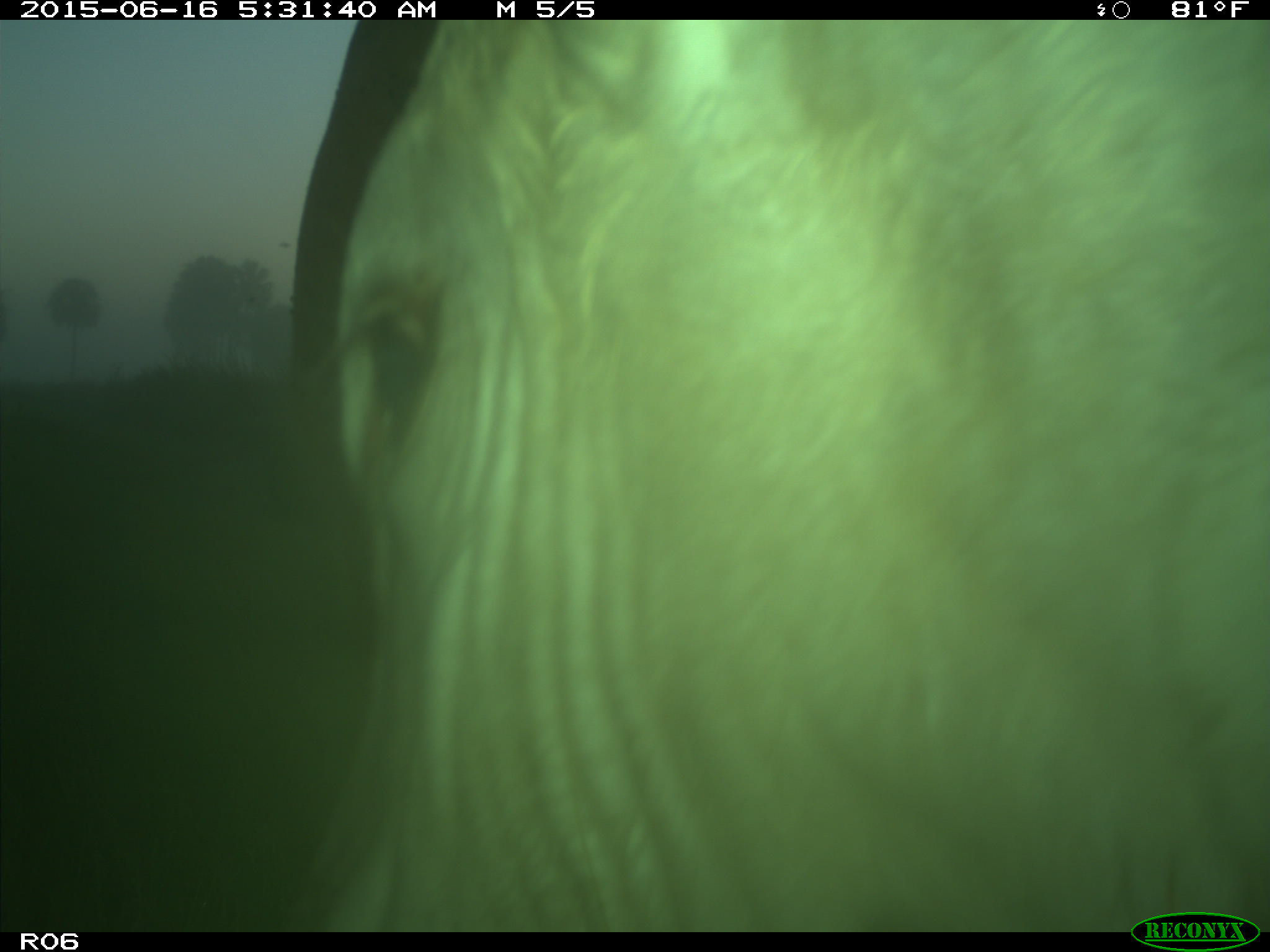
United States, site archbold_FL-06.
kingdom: Animalia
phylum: Chordata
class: Mammalia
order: Artiodactyla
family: Bovidae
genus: Bos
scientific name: Bos taurus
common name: domestic cow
Bos taurus (domestic cow).